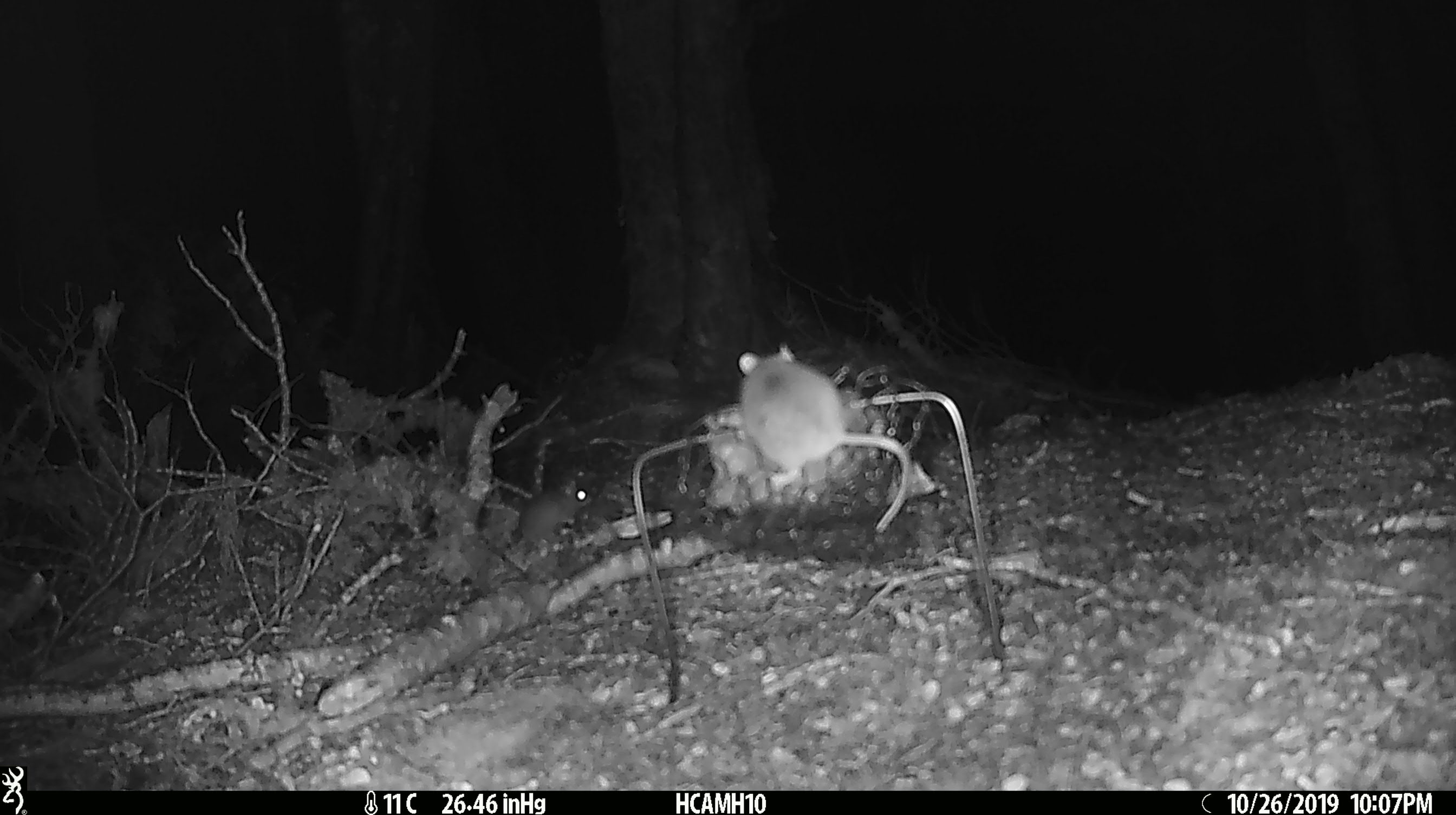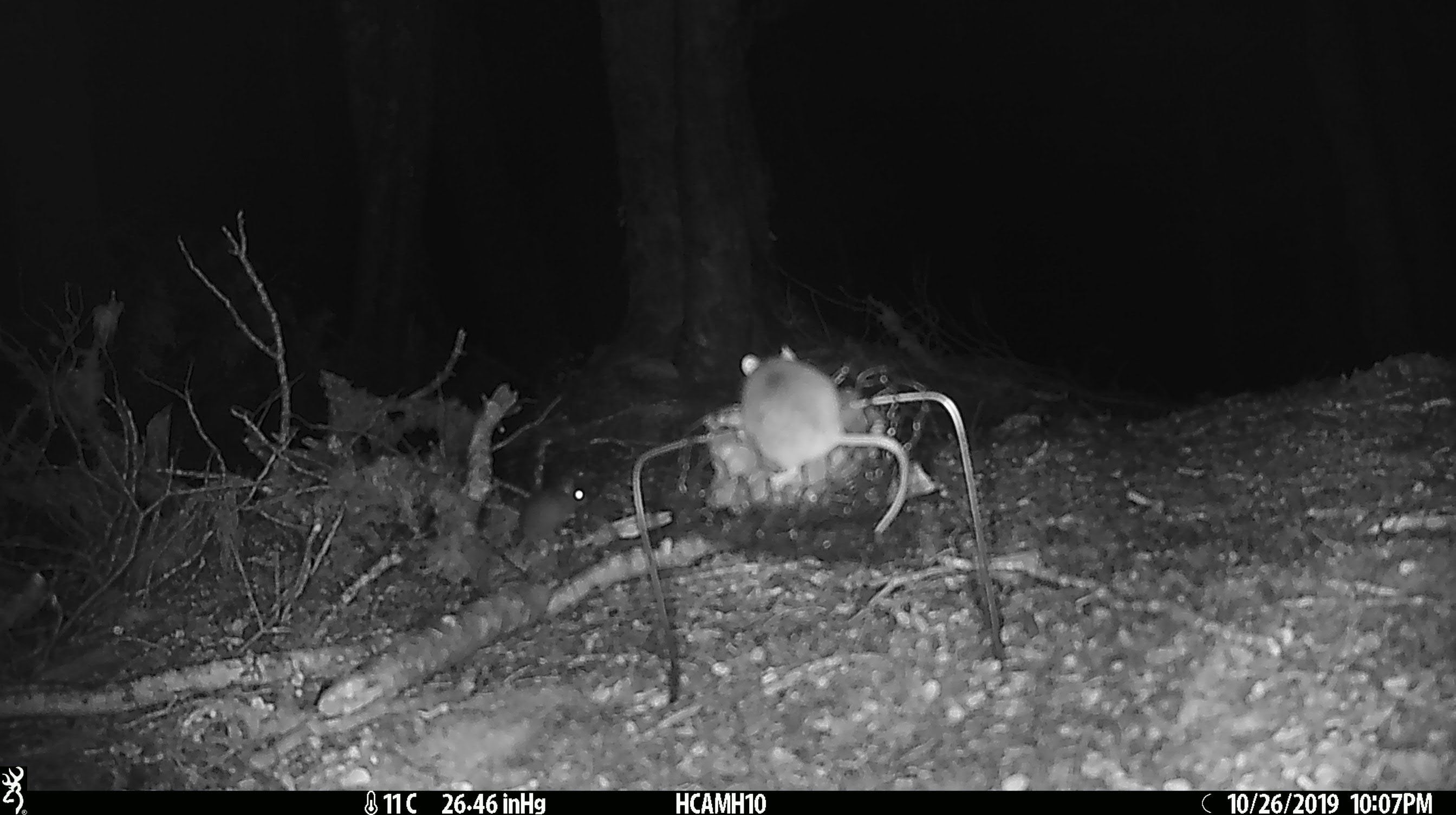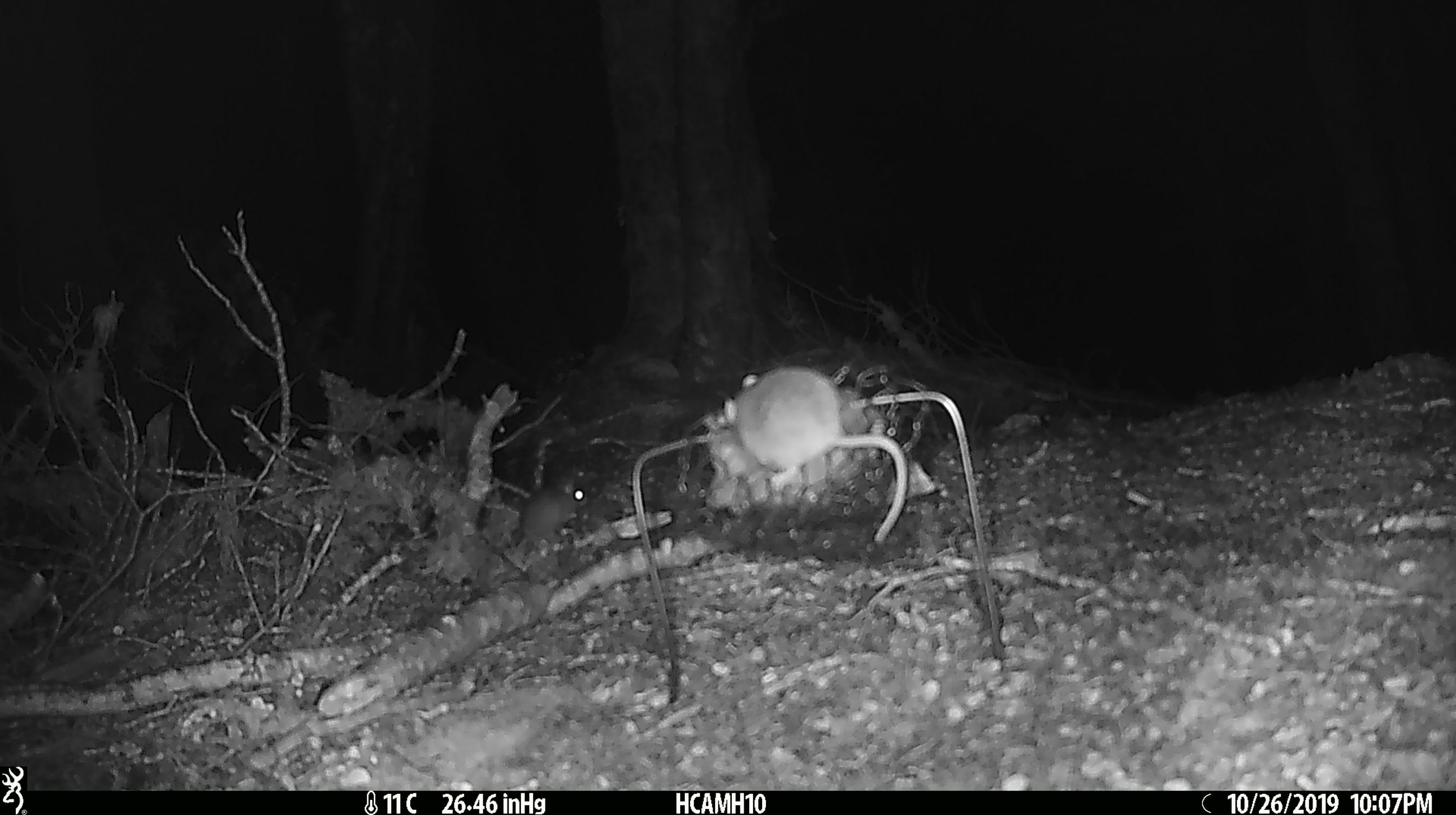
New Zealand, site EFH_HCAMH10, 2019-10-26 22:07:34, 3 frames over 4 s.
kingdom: Animalia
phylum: Chordata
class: Mammalia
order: Rodentia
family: Muridae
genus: Mus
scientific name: Mus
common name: mouse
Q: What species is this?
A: Mouse (Mus).